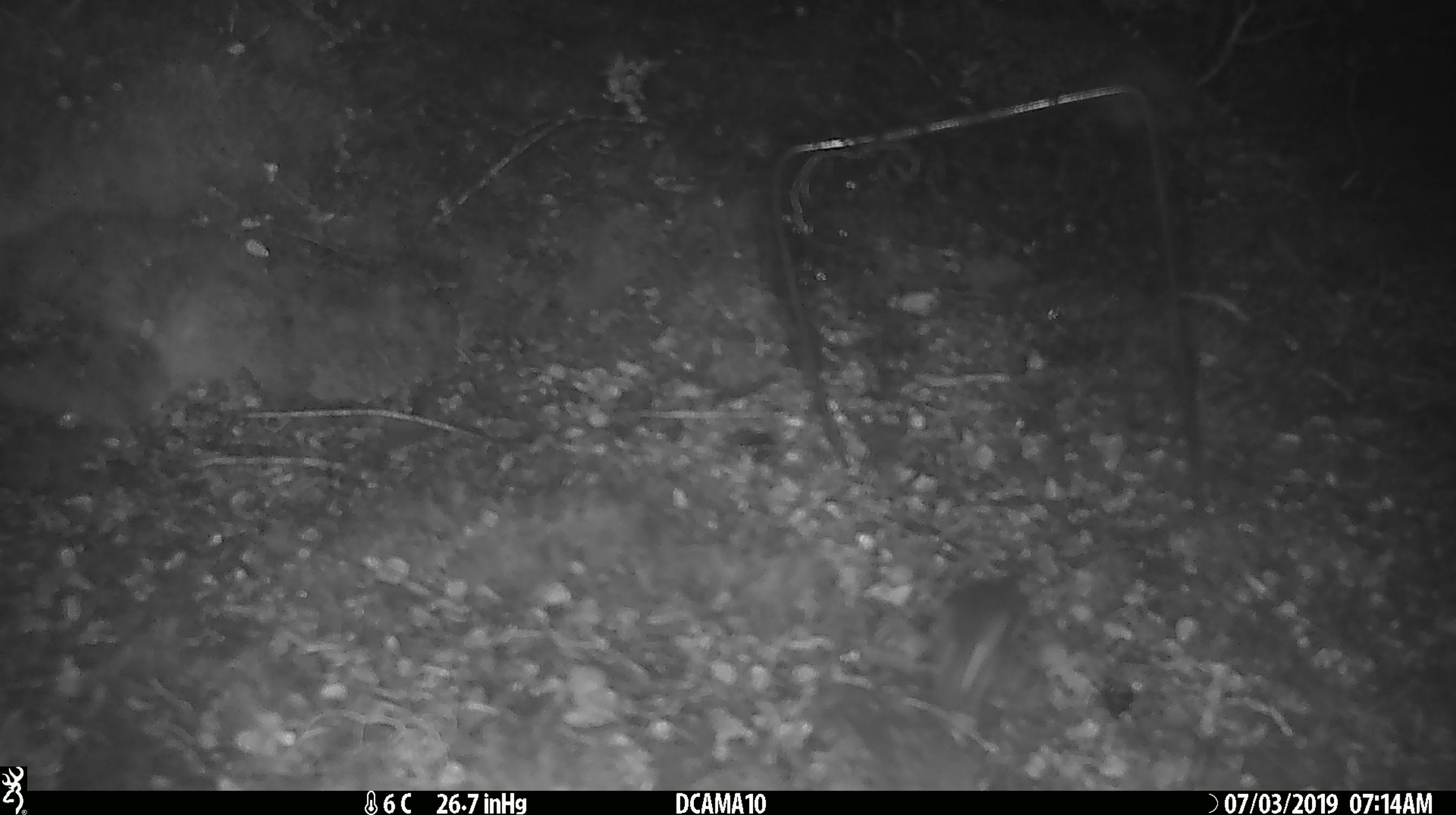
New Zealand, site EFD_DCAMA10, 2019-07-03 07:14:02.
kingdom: Animalia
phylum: Chordata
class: Mammalia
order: Rodentia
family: Muridae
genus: Mus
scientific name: Mus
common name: mouse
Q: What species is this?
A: Mouse (Mus).